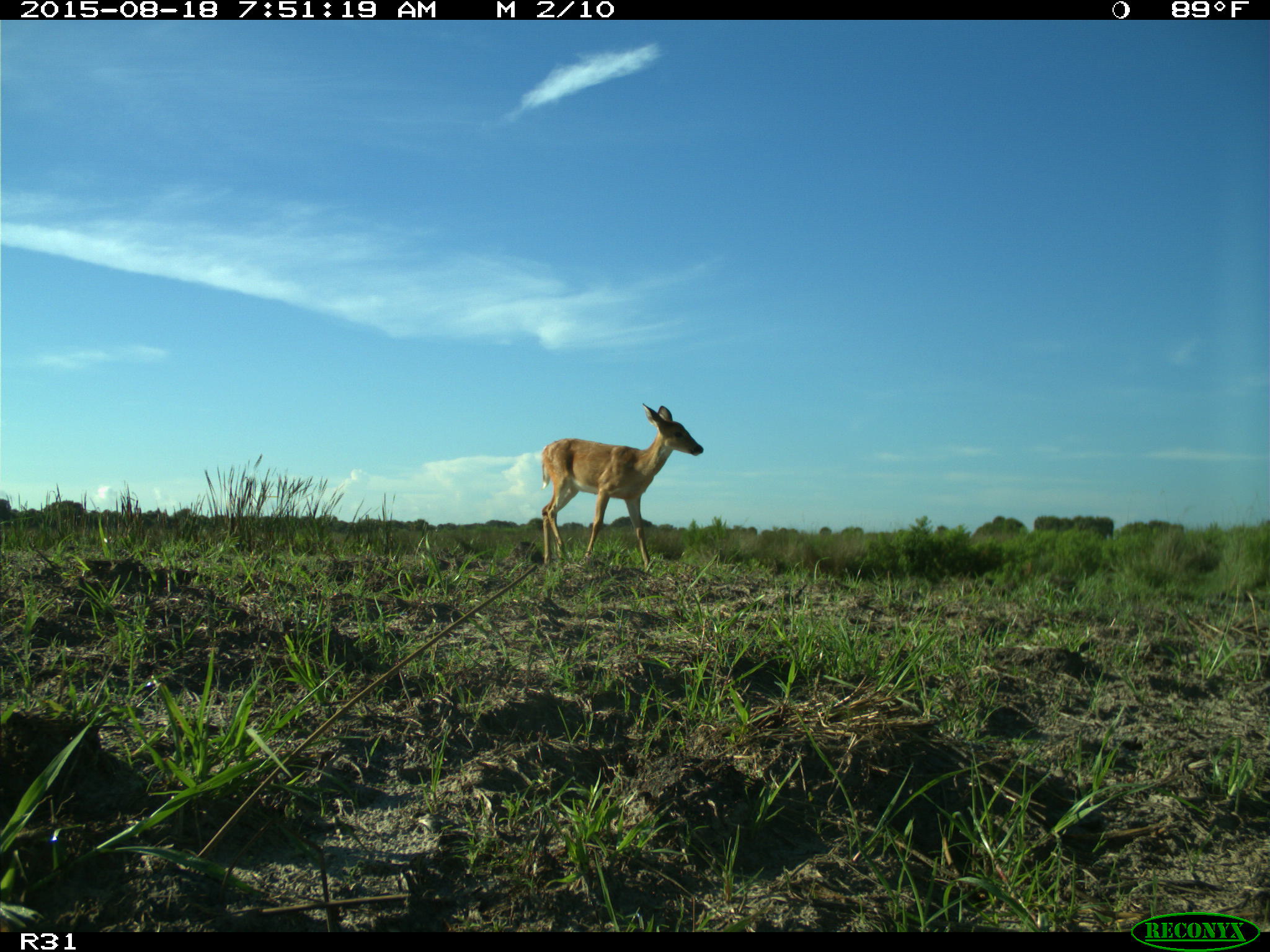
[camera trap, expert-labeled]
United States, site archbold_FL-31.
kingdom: Animalia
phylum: Chordata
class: Mammalia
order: Artiodactyla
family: Cervidae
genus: Odocoileus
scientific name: Odocoileus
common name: deer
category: unidentified deer